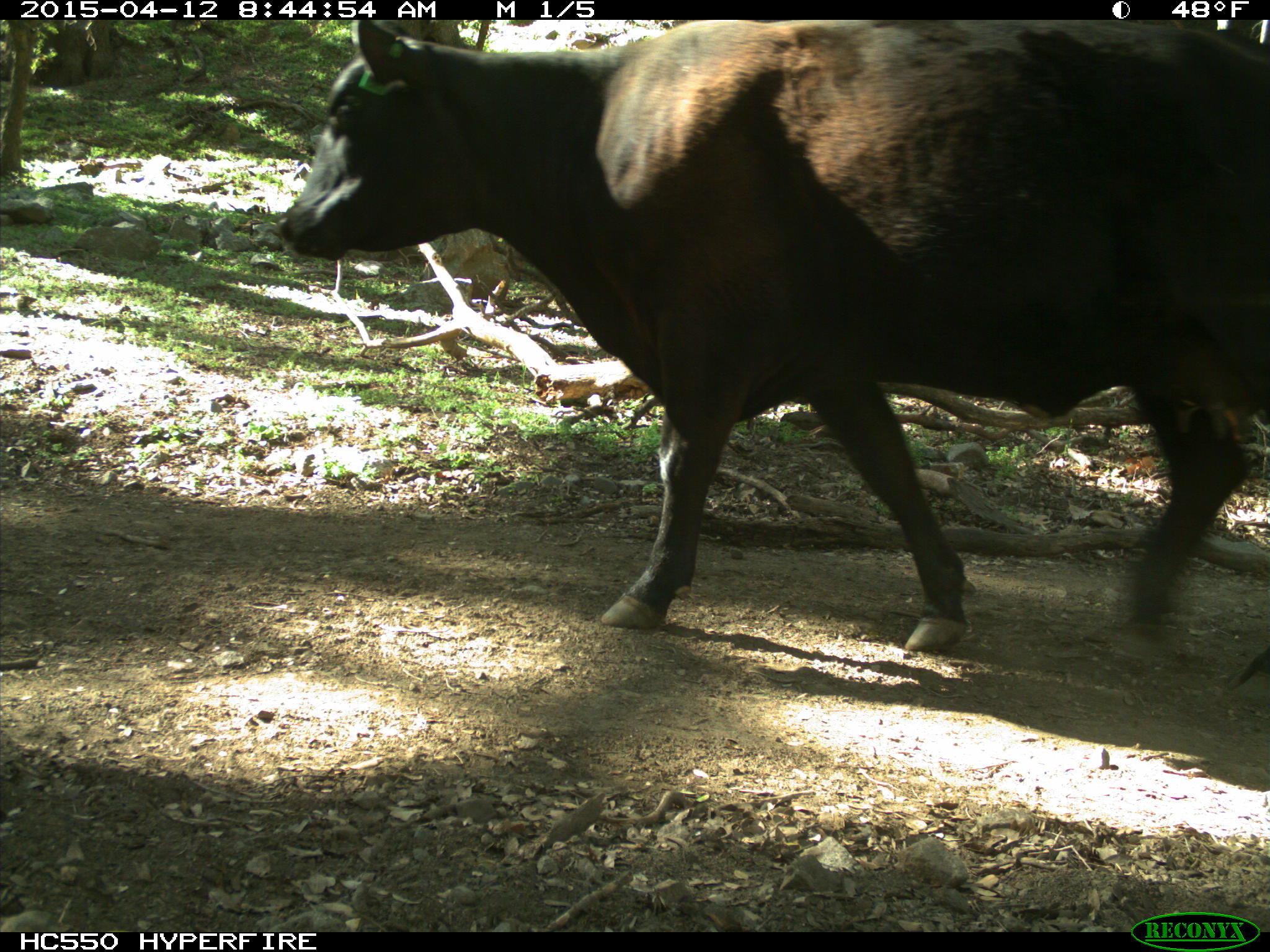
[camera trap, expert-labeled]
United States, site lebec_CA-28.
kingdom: Animalia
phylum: Chordata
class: Mammalia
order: Artiodactyla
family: Bovidae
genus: Bos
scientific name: Bos taurus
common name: domestic cow